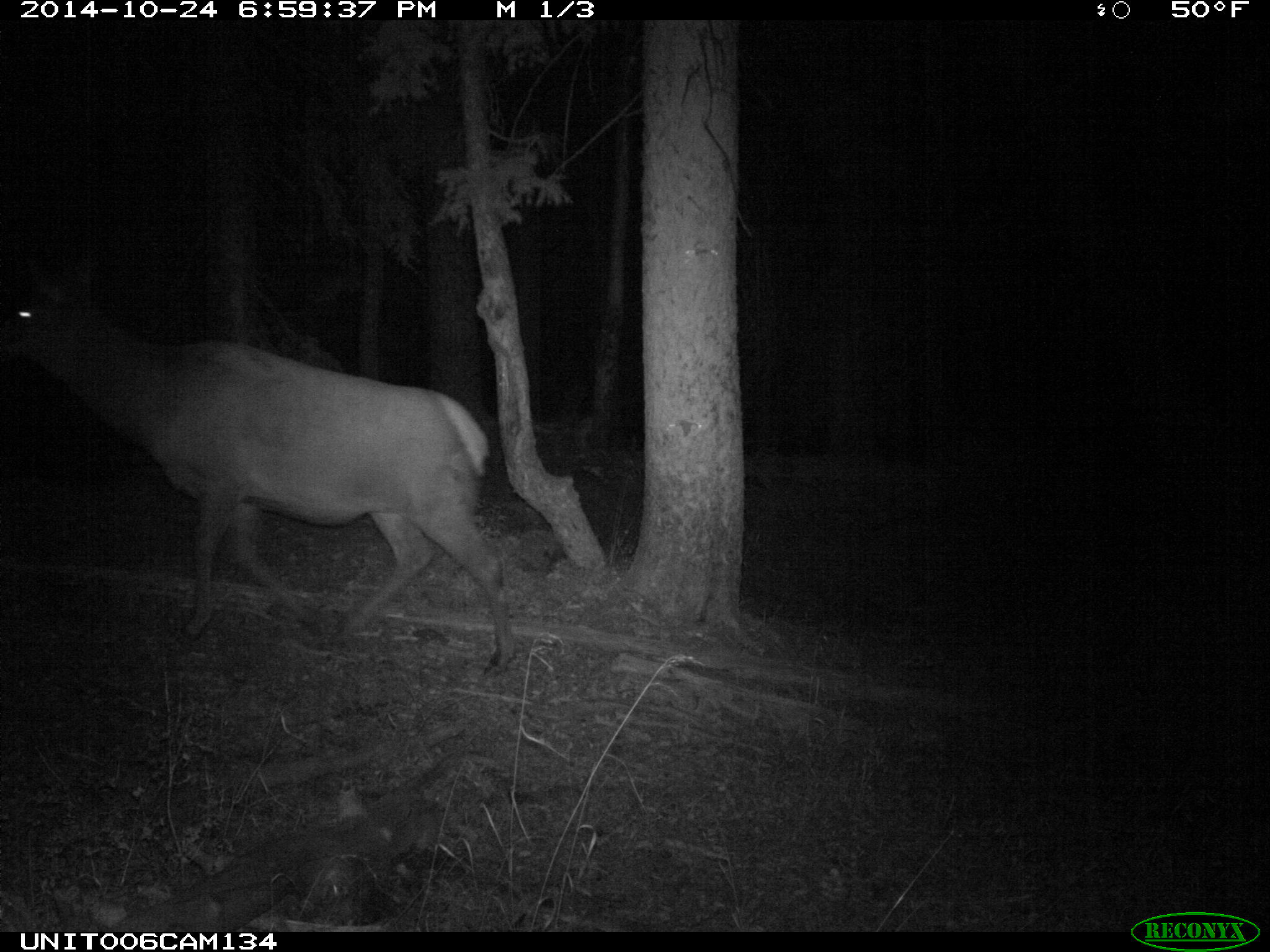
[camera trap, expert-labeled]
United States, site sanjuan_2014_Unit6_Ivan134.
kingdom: Animalia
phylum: Chordata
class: Mammalia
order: Artiodactyla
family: Cervidae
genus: Cervus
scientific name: Cervus elaphus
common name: red deer